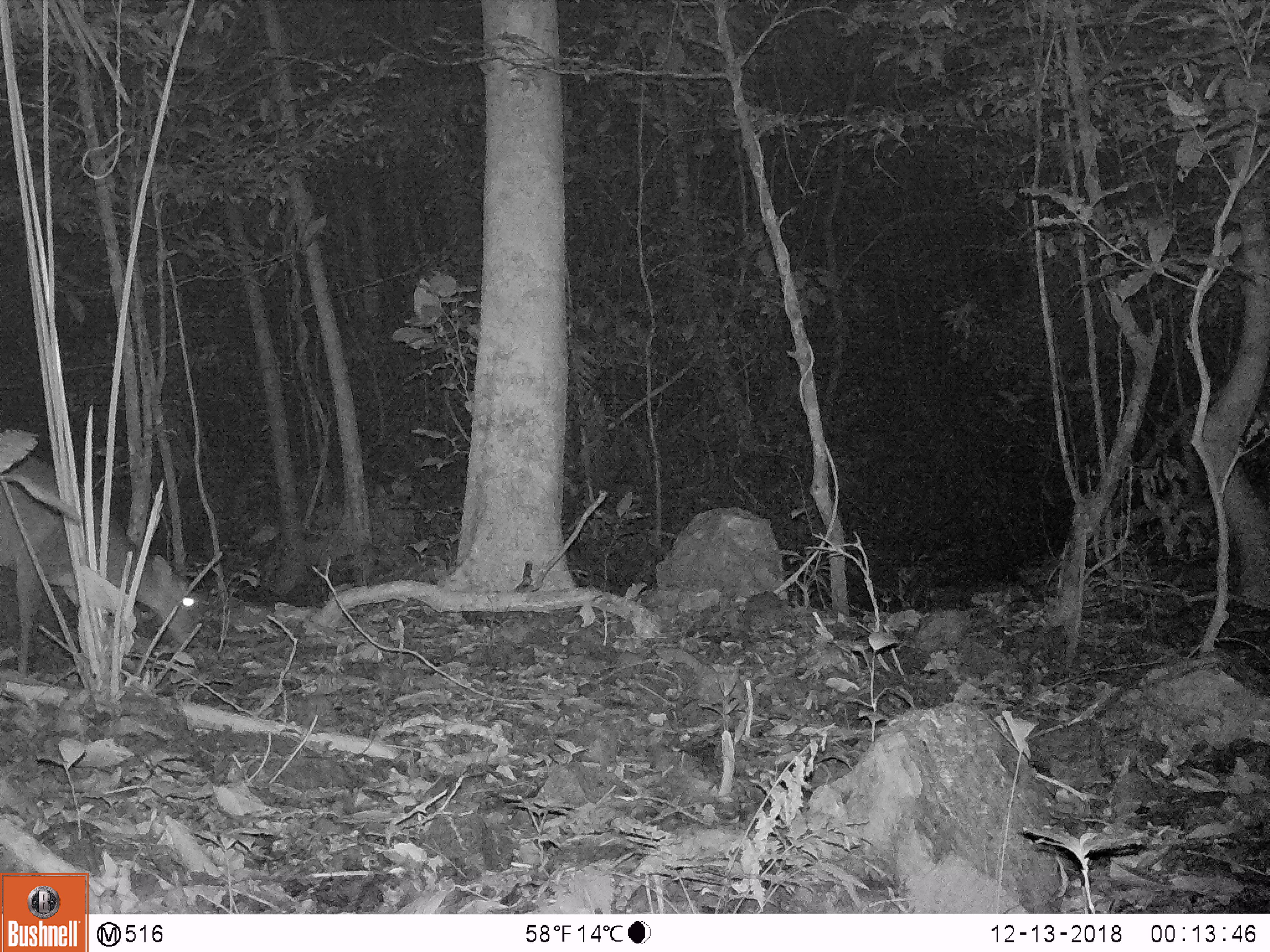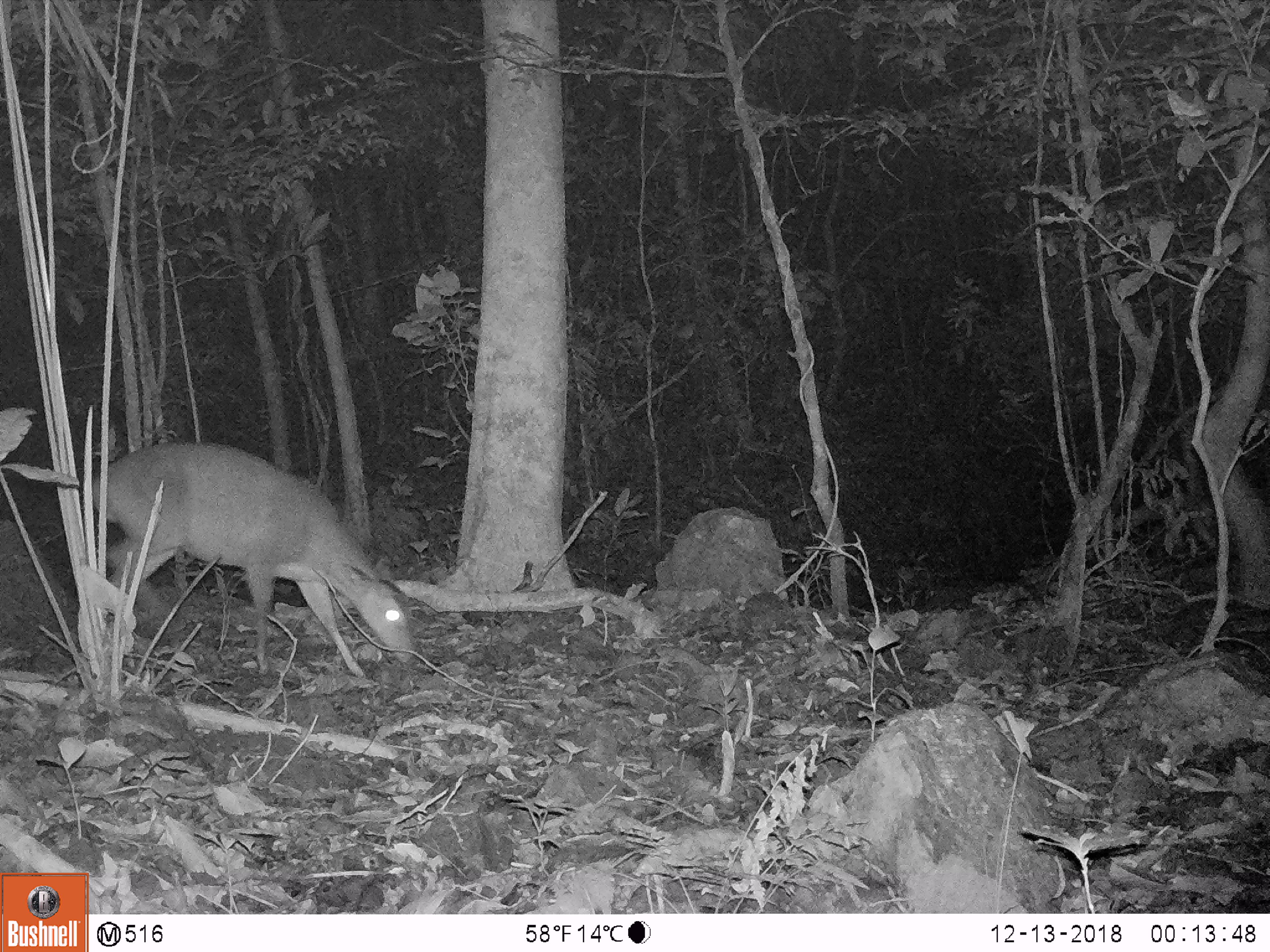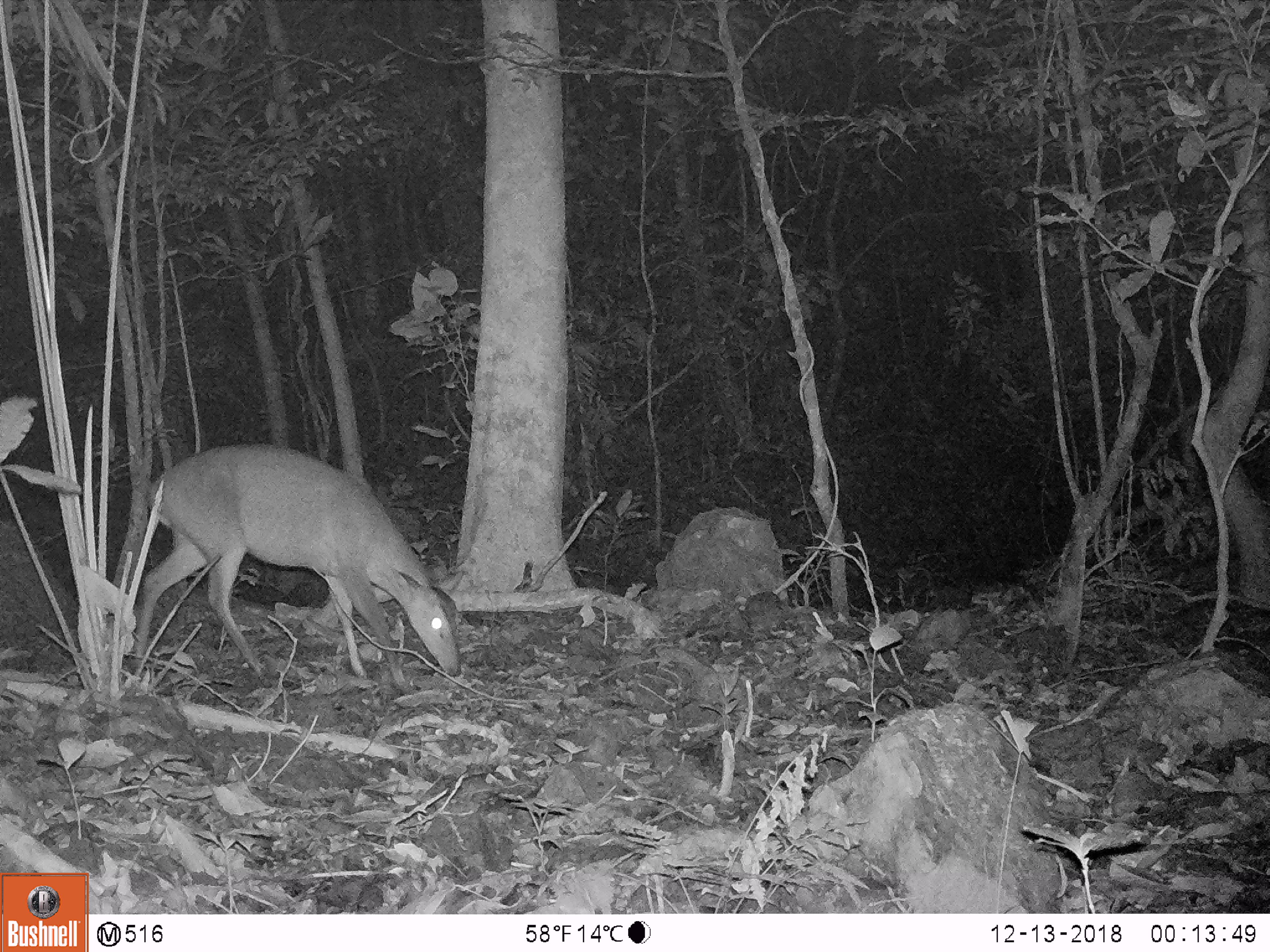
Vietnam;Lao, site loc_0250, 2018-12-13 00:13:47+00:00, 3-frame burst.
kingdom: Animalia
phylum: Chordata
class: Mammalia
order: Artiodactyla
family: Cervidae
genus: Muntiacus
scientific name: Muntiacus vuquangensis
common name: large-antlered muntjac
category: large antlered muntjac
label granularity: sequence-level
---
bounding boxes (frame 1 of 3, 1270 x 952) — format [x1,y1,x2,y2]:
large antlered muntjac: [0,449,202,686]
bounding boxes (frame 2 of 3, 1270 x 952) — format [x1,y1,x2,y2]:
large antlered muntjac: [86,440,419,679]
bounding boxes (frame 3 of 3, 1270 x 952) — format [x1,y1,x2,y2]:
large antlered muntjac: [127,442,463,687]